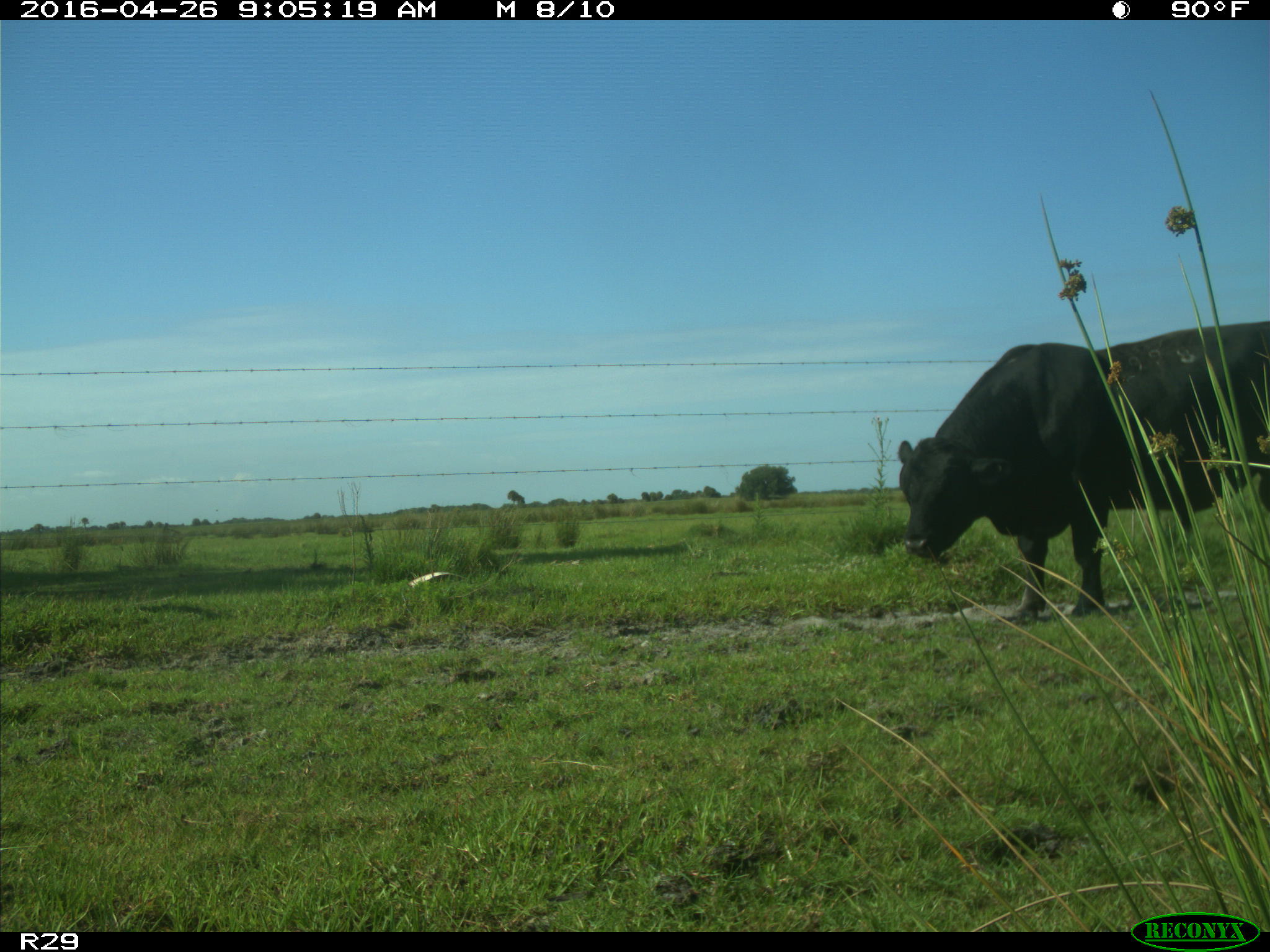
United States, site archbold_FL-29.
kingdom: Animalia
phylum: Chordata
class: Mammalia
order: Artiodactyla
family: Bovidae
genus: Bos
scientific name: Bos taurus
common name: domestic cow